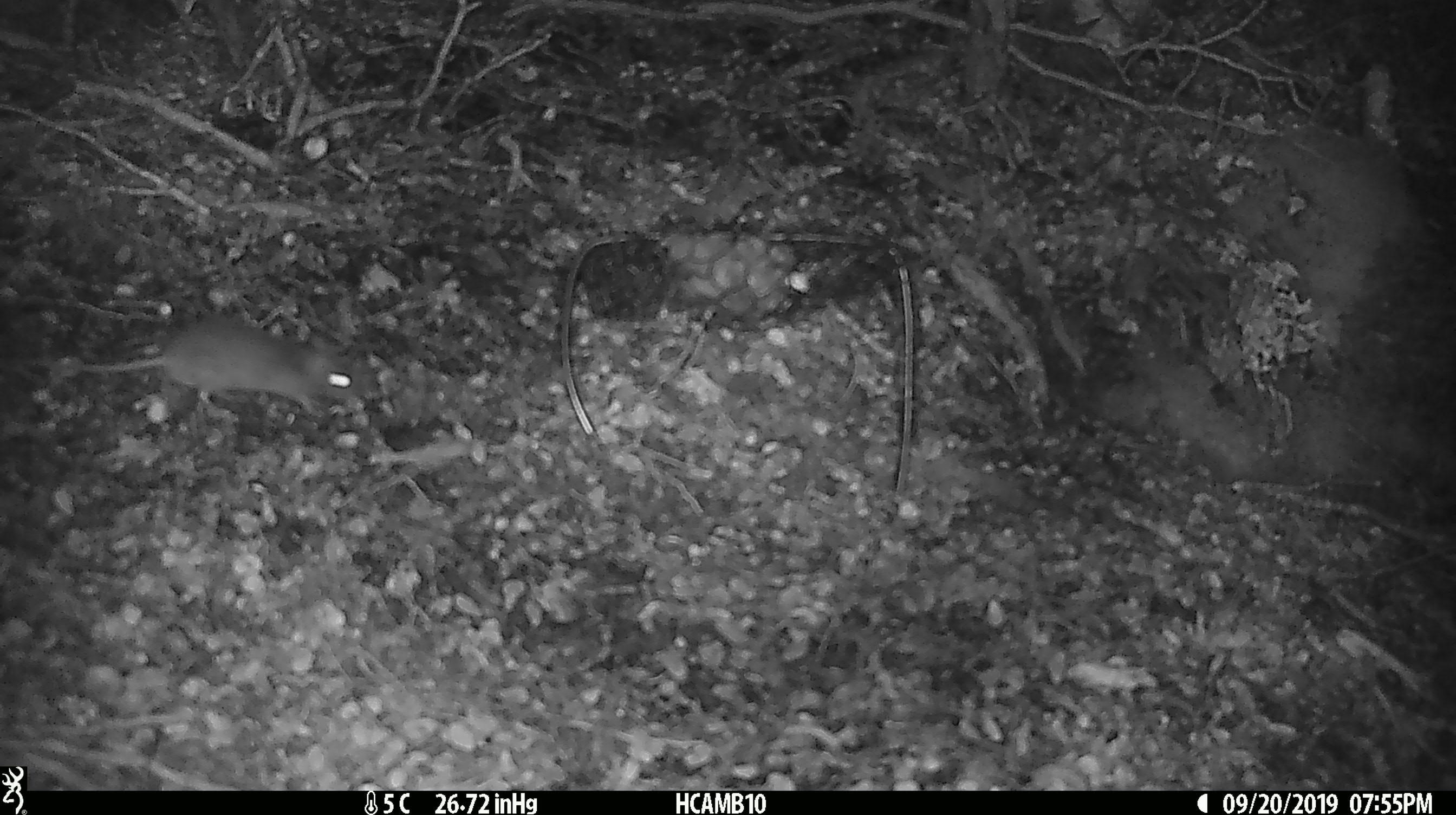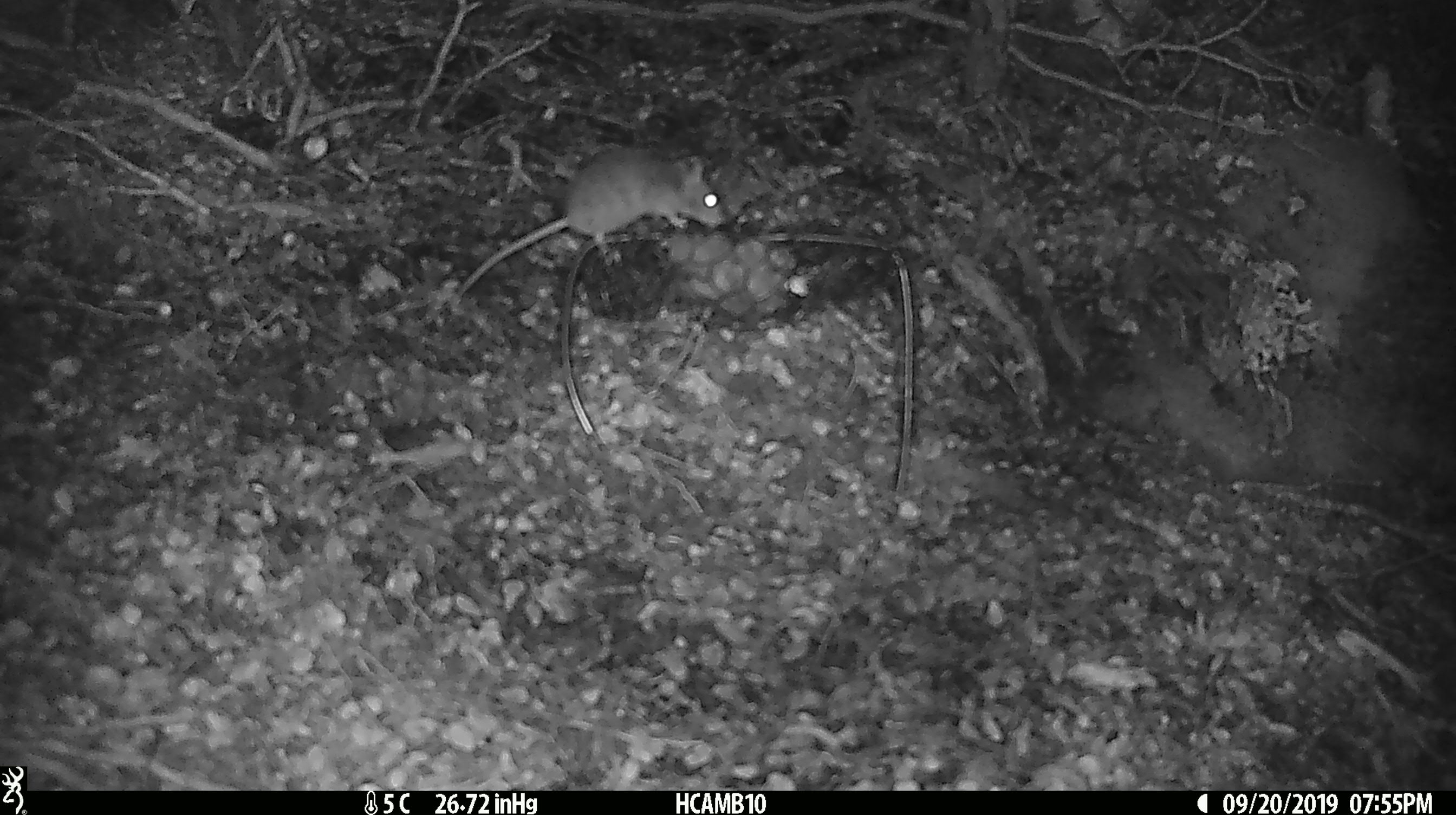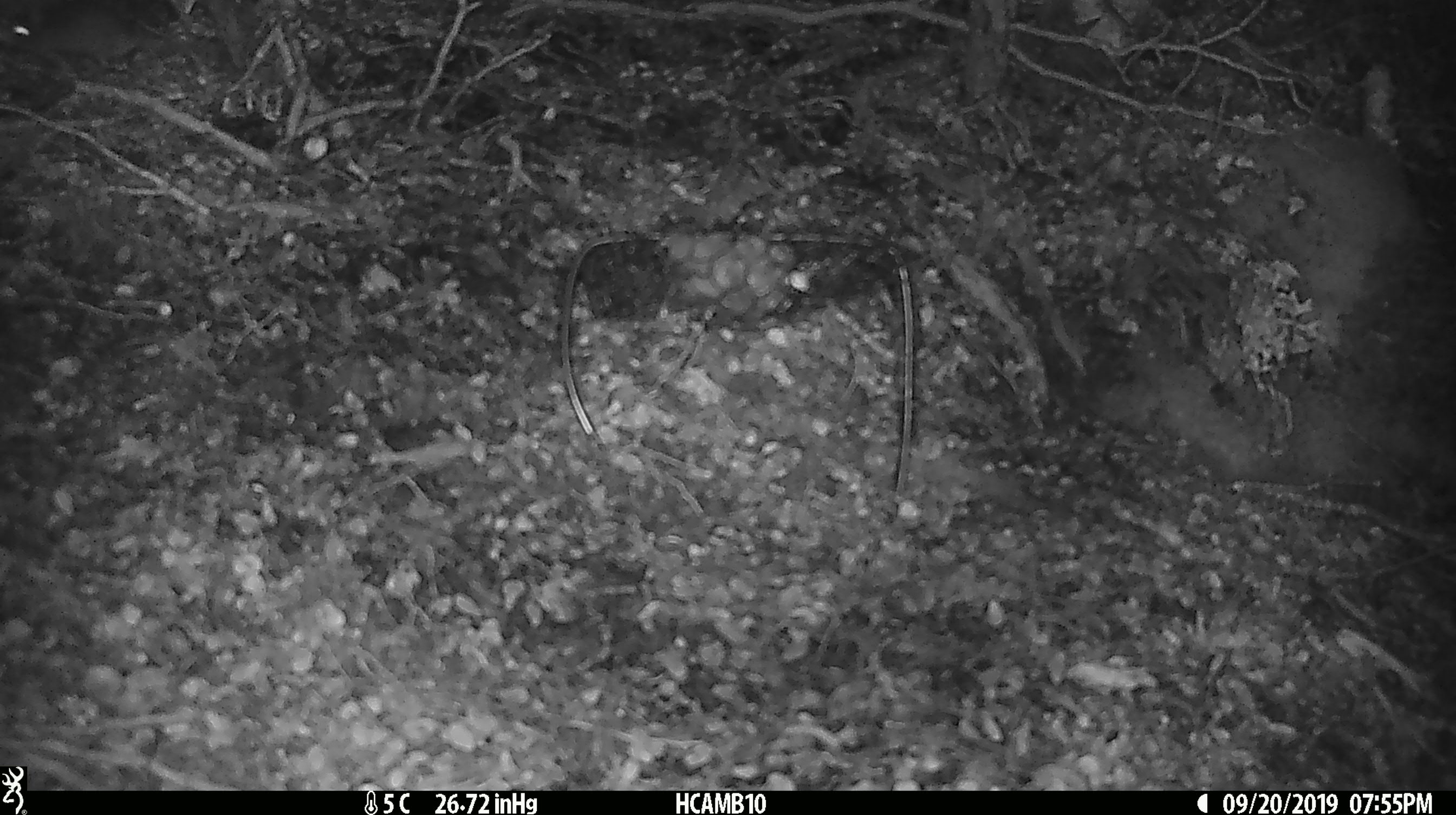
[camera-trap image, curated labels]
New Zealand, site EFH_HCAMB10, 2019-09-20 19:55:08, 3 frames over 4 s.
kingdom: Animalia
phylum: Chordata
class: Mammalia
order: Rodentia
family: Muridae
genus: Mus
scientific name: Mus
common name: mouse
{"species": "mouse (Mus)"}